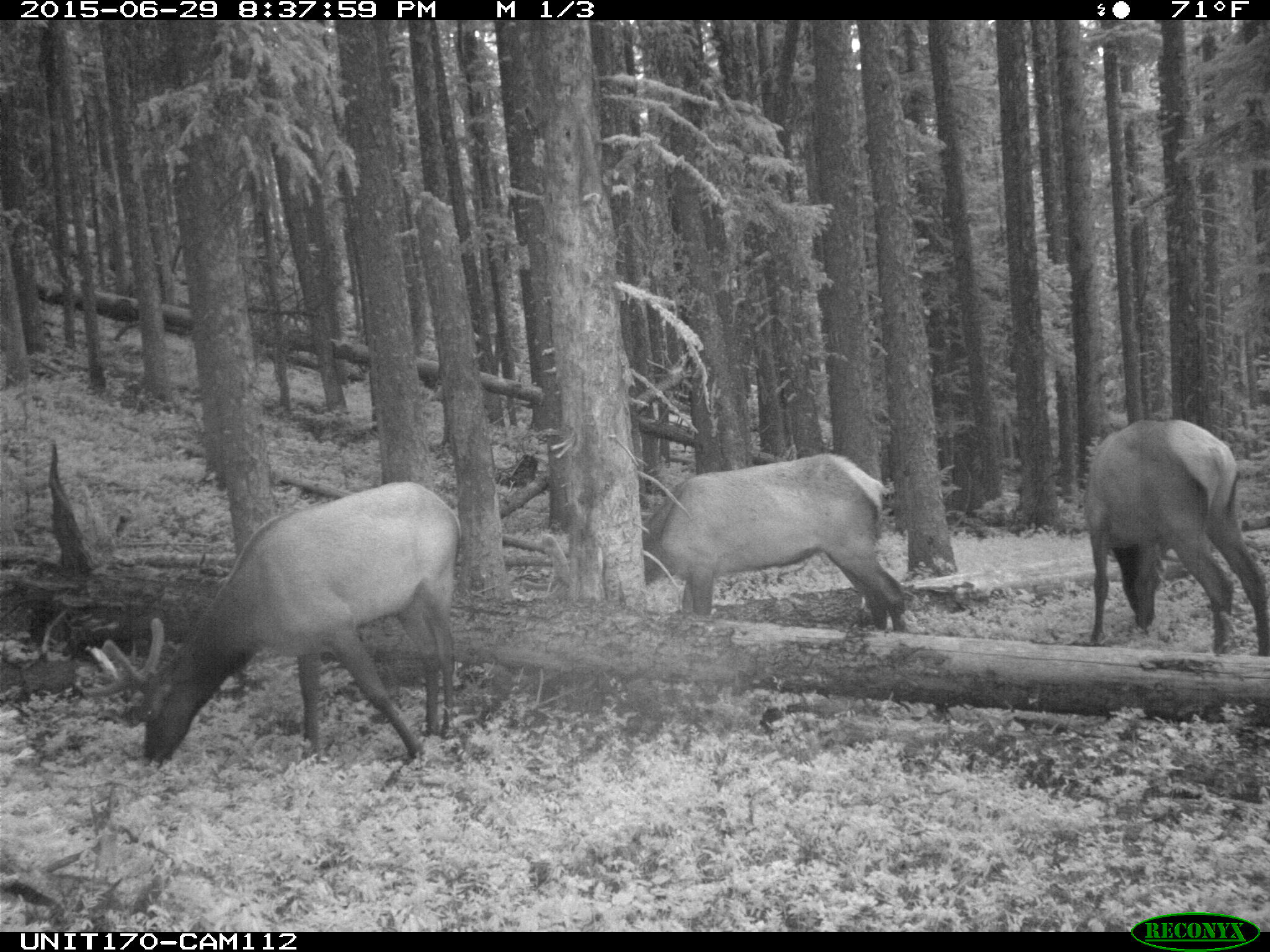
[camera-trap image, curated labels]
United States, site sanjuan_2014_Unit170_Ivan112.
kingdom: Animalia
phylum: Chordata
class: Mammalia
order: Artiodactyla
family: Cervidae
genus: Cervus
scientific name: Cervus elaphus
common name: red deer